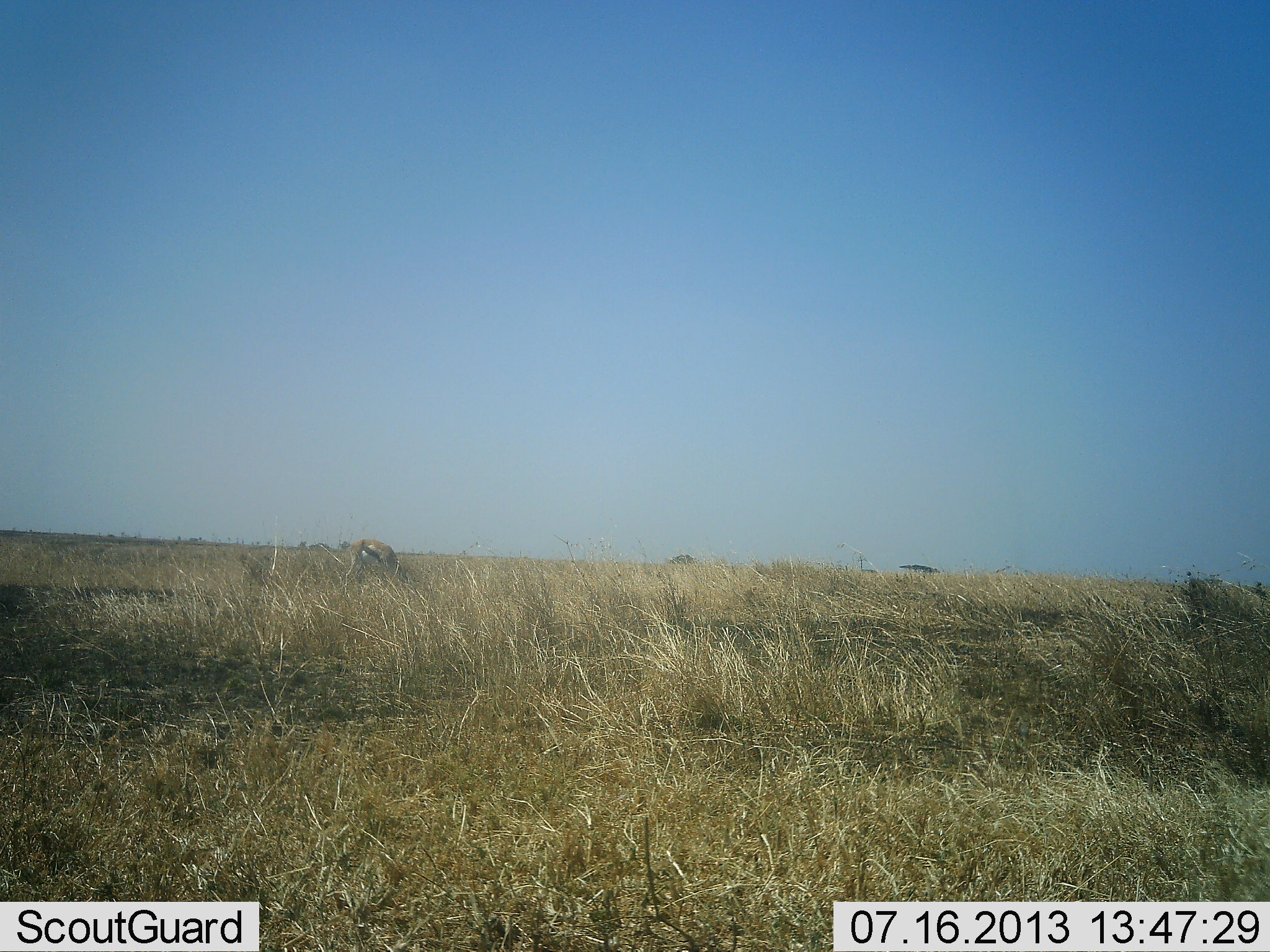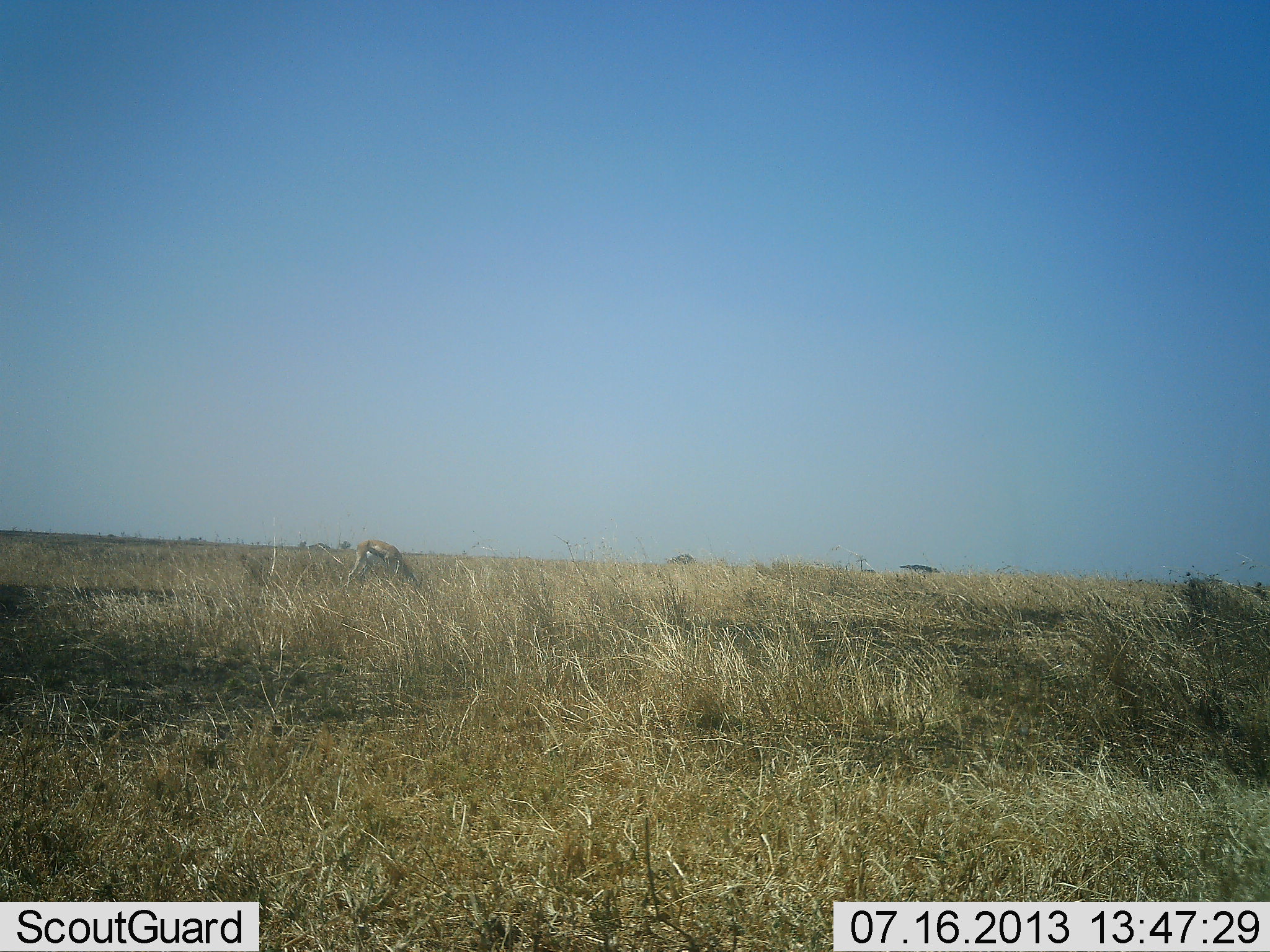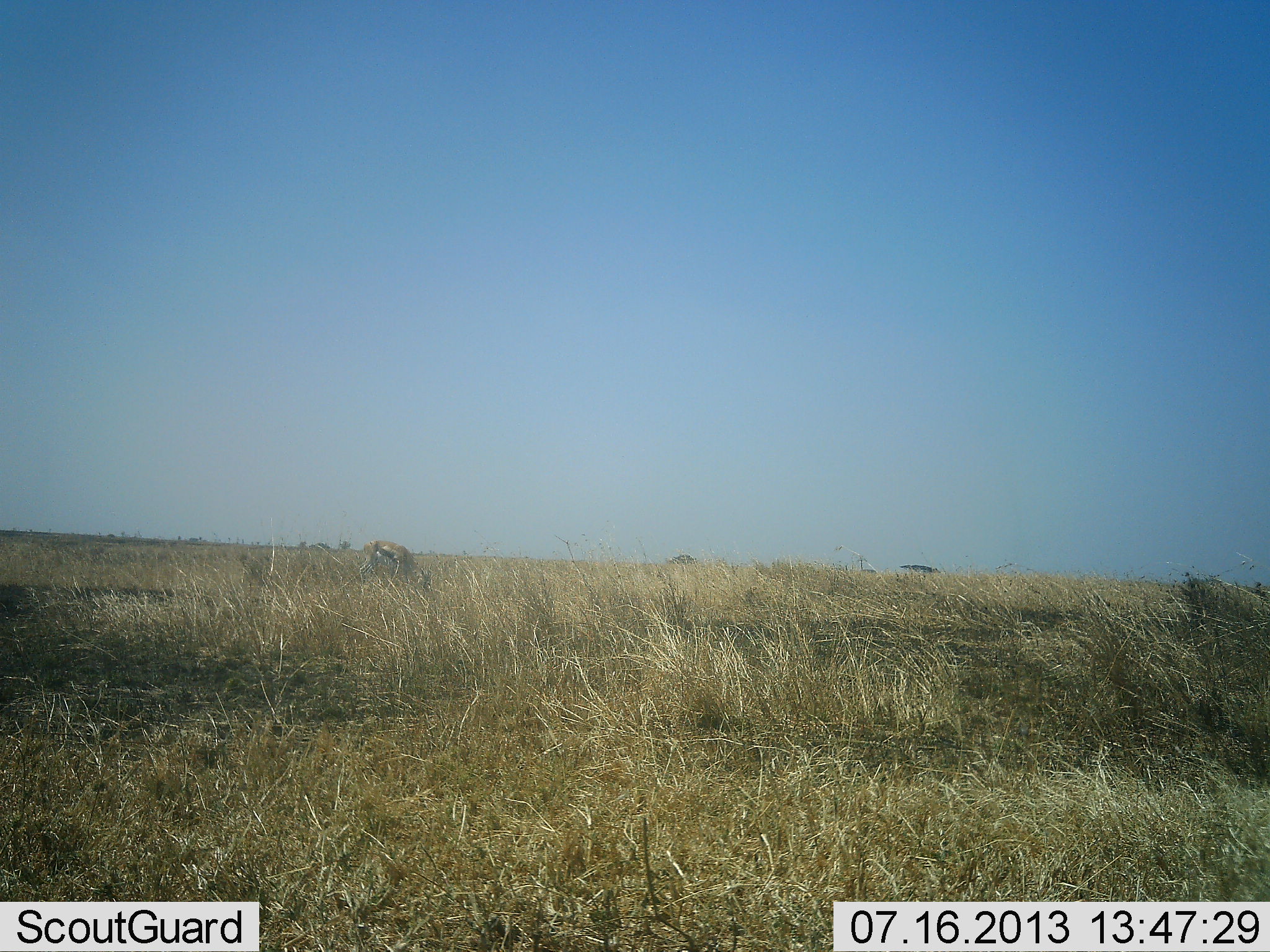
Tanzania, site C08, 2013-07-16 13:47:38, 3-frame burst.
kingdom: Animalia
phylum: Chordata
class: Mammalia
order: Artiodactyla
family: Bovidae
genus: Eudorcas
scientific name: Eudorcas thomsonii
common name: thomson's gazelle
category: gazellethomsons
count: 1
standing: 16%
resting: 0%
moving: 8%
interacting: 4%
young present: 0%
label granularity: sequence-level